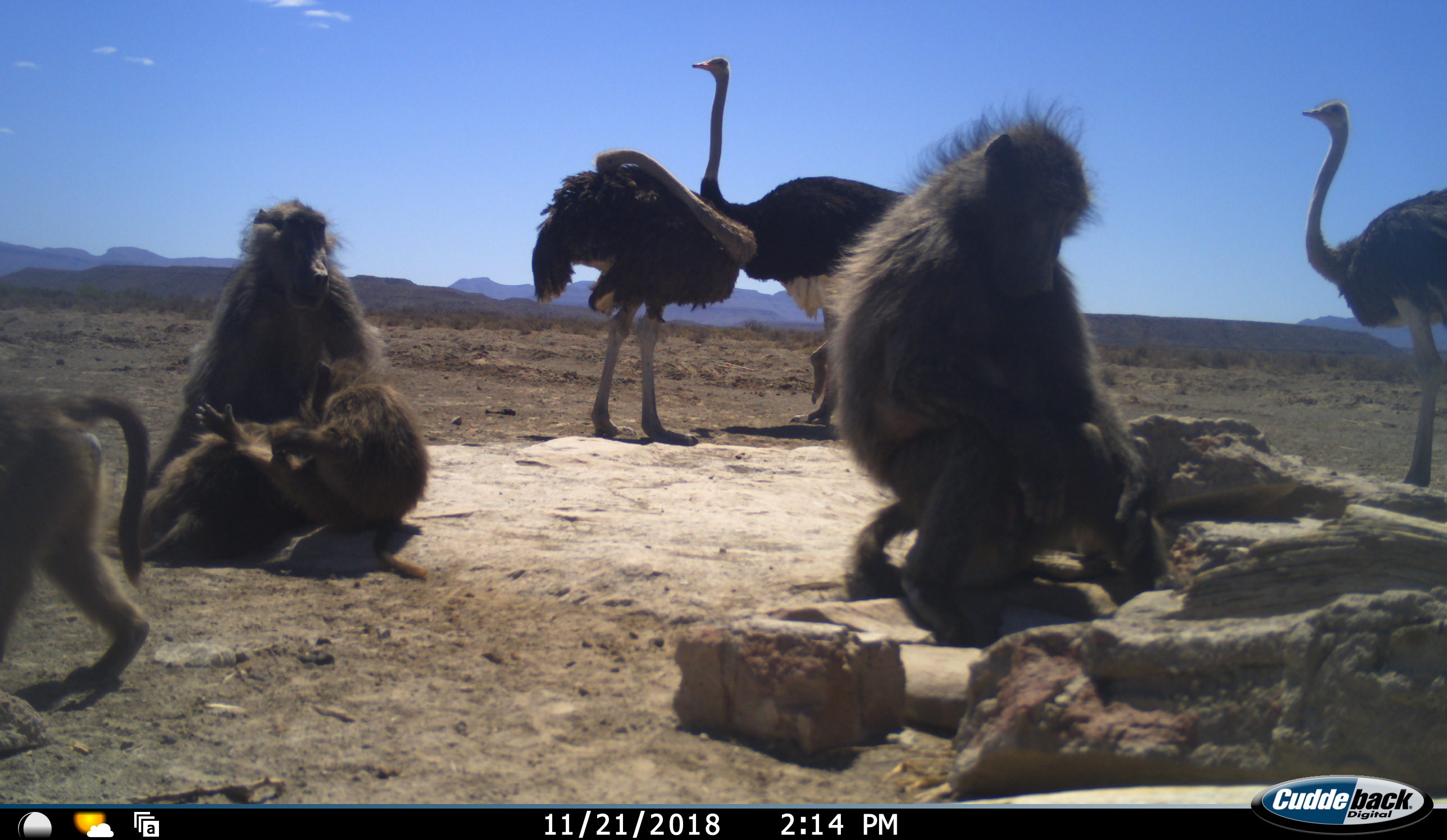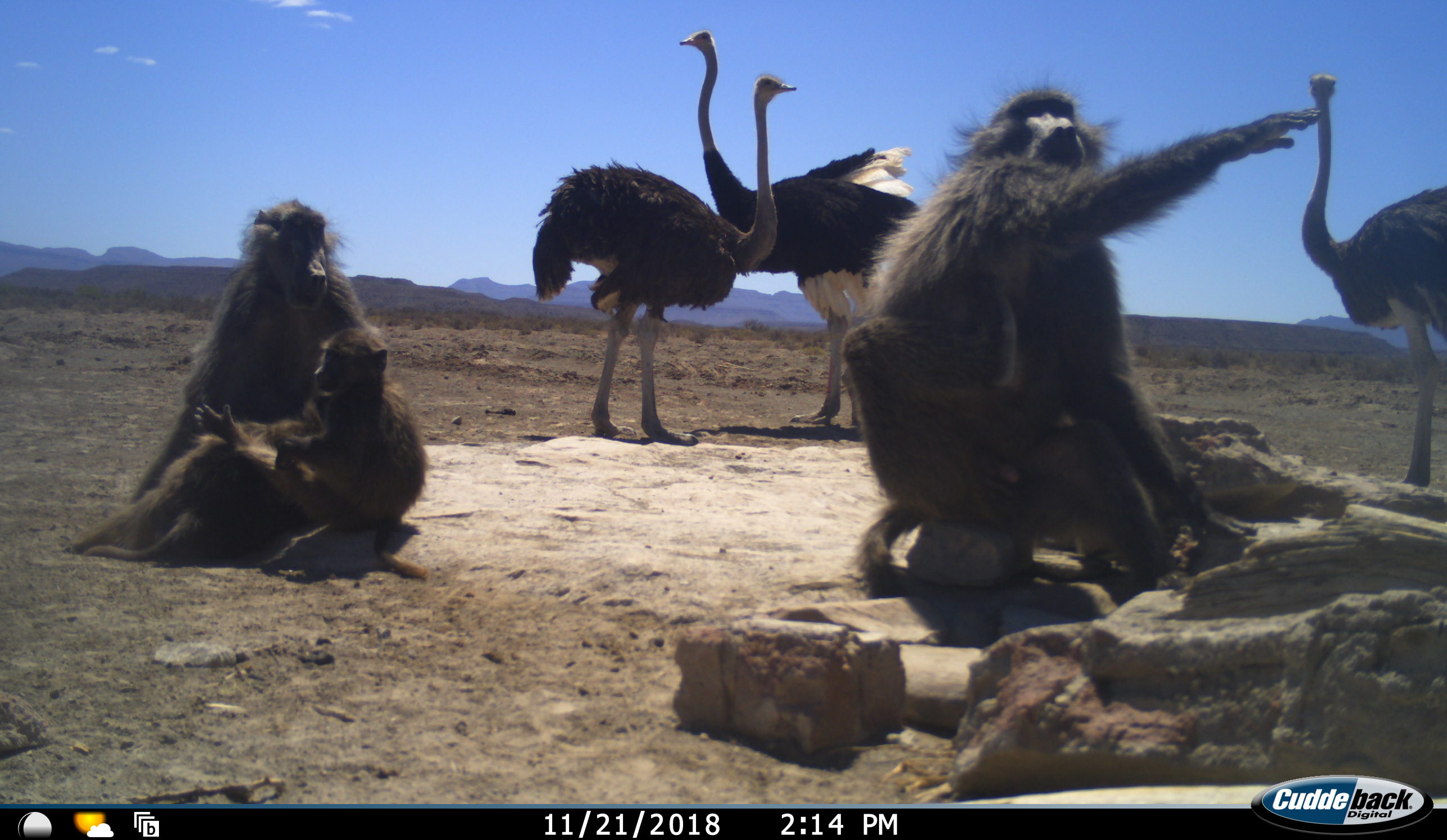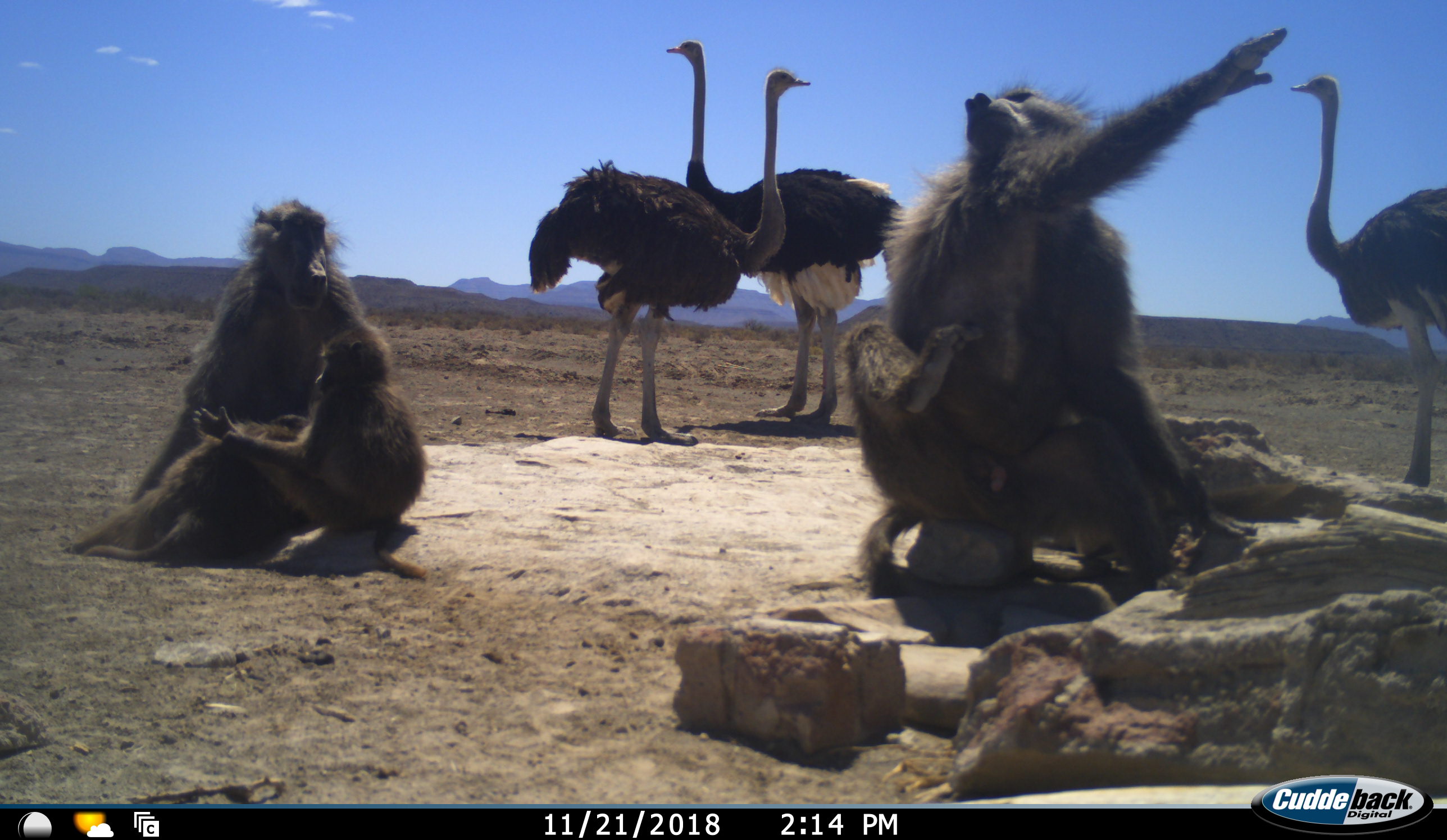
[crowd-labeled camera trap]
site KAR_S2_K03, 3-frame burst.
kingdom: Animalia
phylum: Chordata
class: Mammalia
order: Primates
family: Cercopithecidae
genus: Papio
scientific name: Papio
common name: baboon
Baboon (Papio), count 4. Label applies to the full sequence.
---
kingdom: Animalia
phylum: Chordata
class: Aves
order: Struthioniformes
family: Struthionidae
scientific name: Struthionidae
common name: ostrich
Ostrich (Struthionidae), count 3. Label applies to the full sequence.